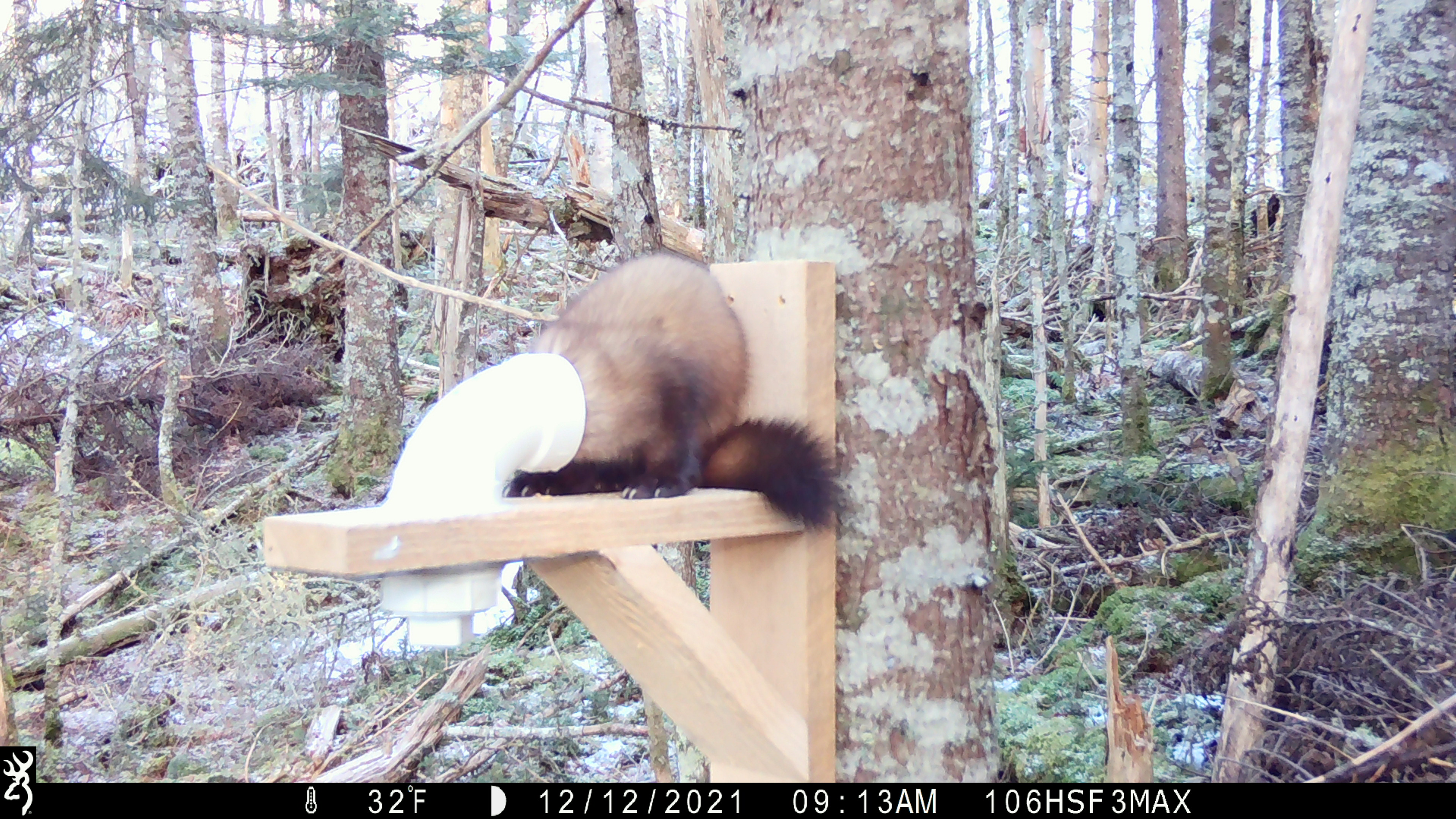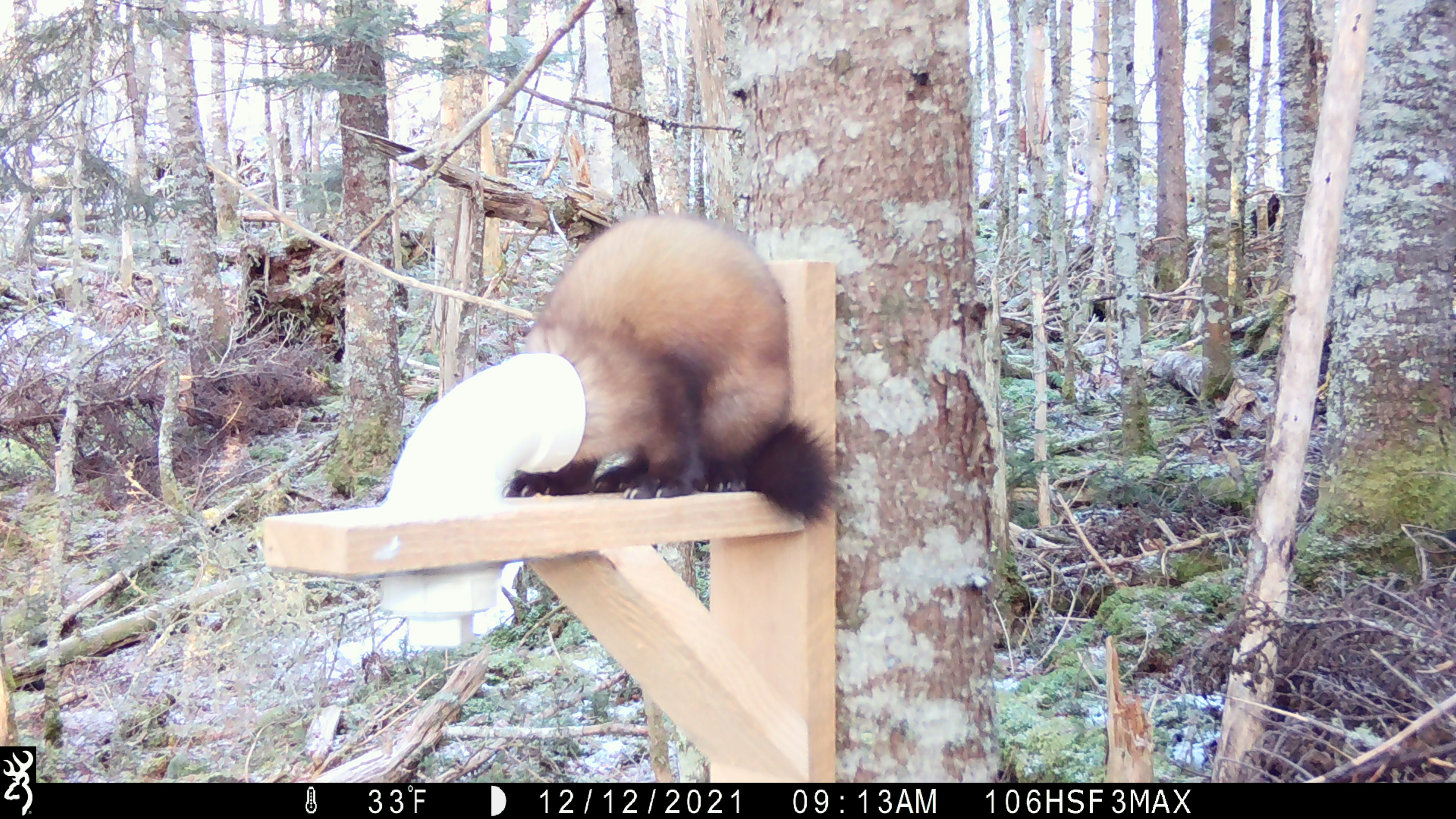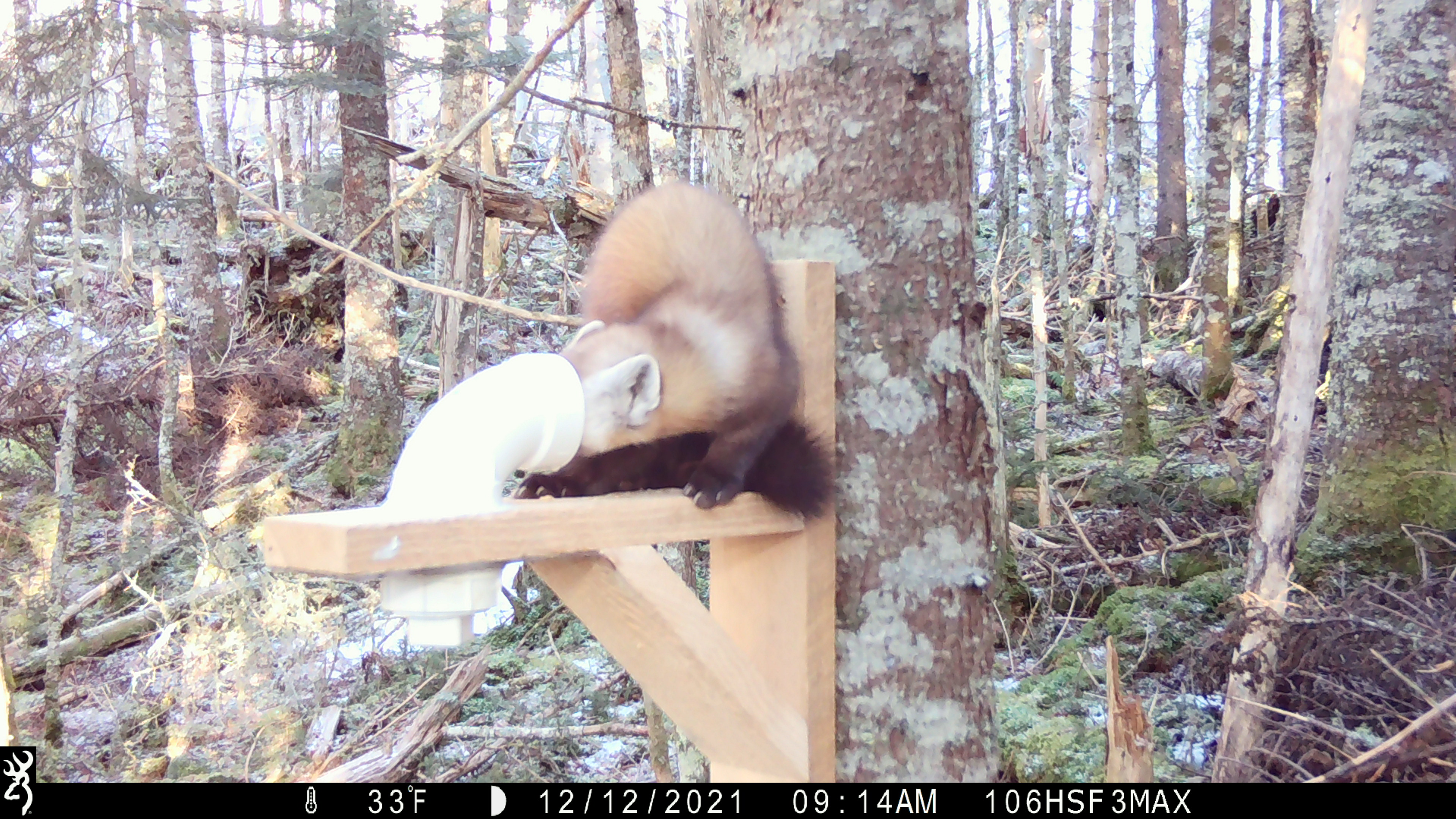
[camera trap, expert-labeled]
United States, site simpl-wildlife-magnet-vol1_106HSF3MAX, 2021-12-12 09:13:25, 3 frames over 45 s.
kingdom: Animalia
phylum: Chordata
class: Mammalia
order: Carnivora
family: Mustelidae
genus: Martes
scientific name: Martes americana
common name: american marten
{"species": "american marten (Martes americana)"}